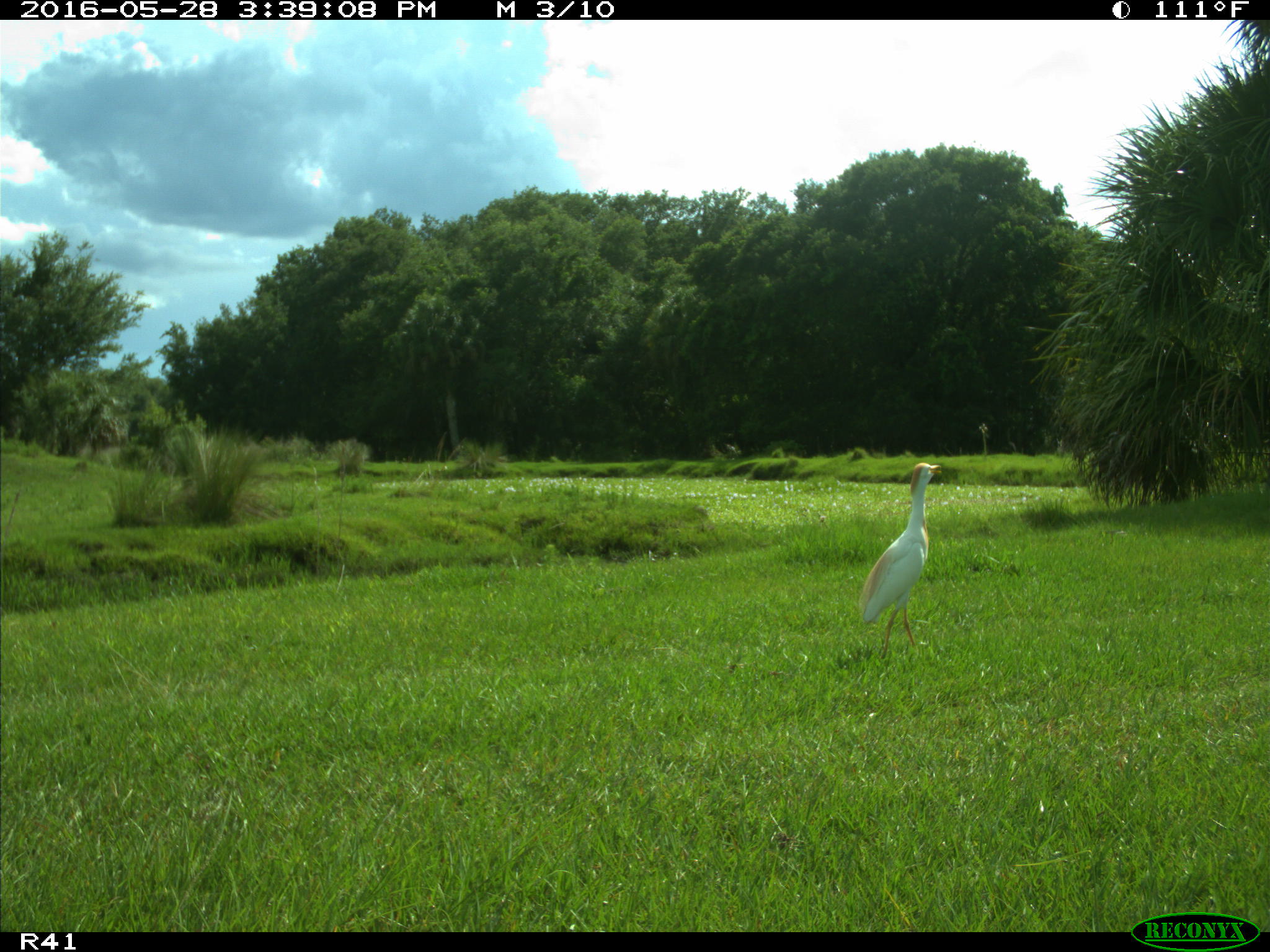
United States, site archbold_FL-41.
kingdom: Animalia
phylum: Chordata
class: Aves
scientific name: Aves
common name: birds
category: unidentified bird